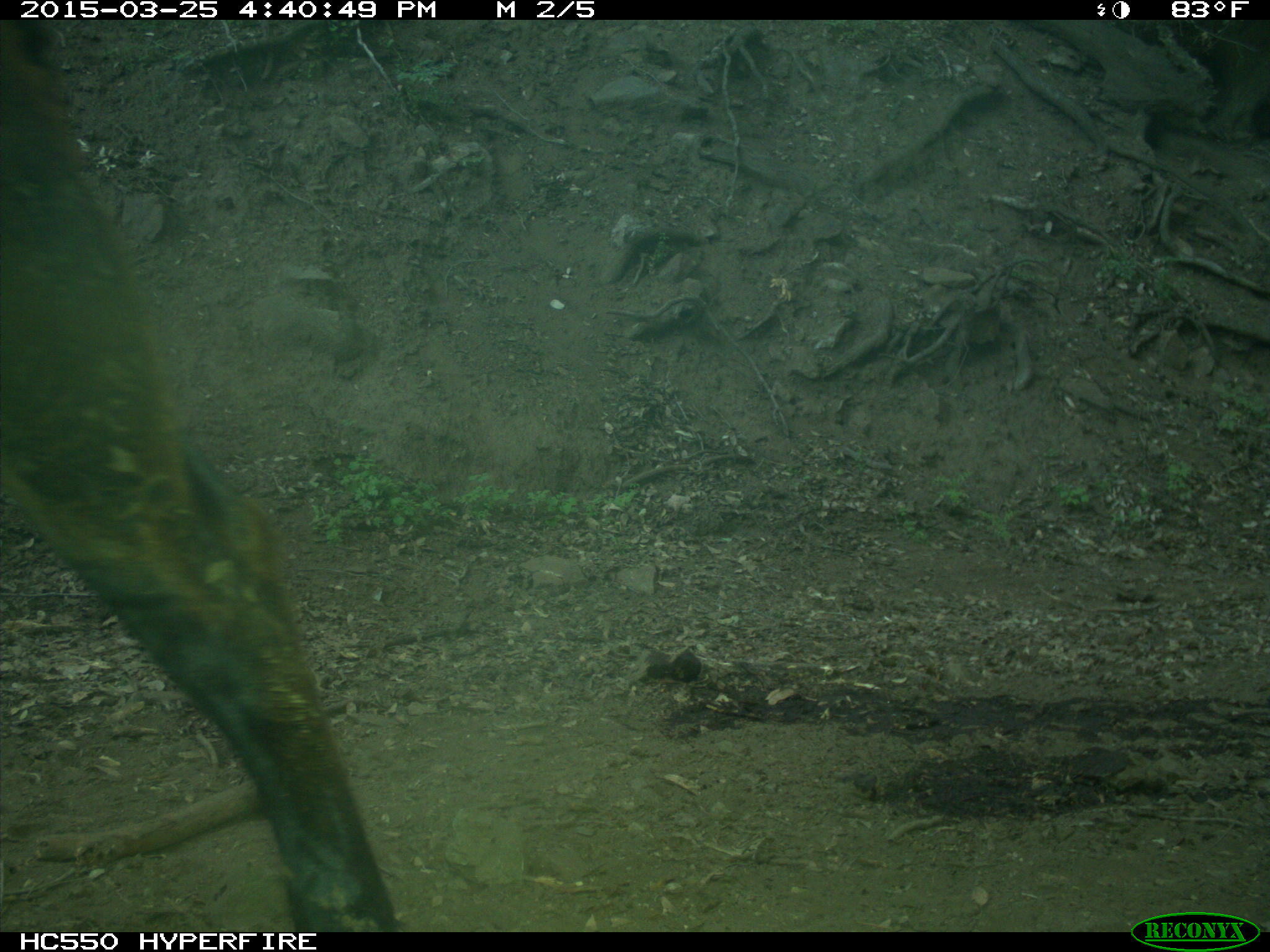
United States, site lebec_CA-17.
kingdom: Animalia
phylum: Chordata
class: Mammalia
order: Artiodactyla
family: Bovidae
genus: Bos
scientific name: Bos taurus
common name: domestic cow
Bos taurus (domestic cow).